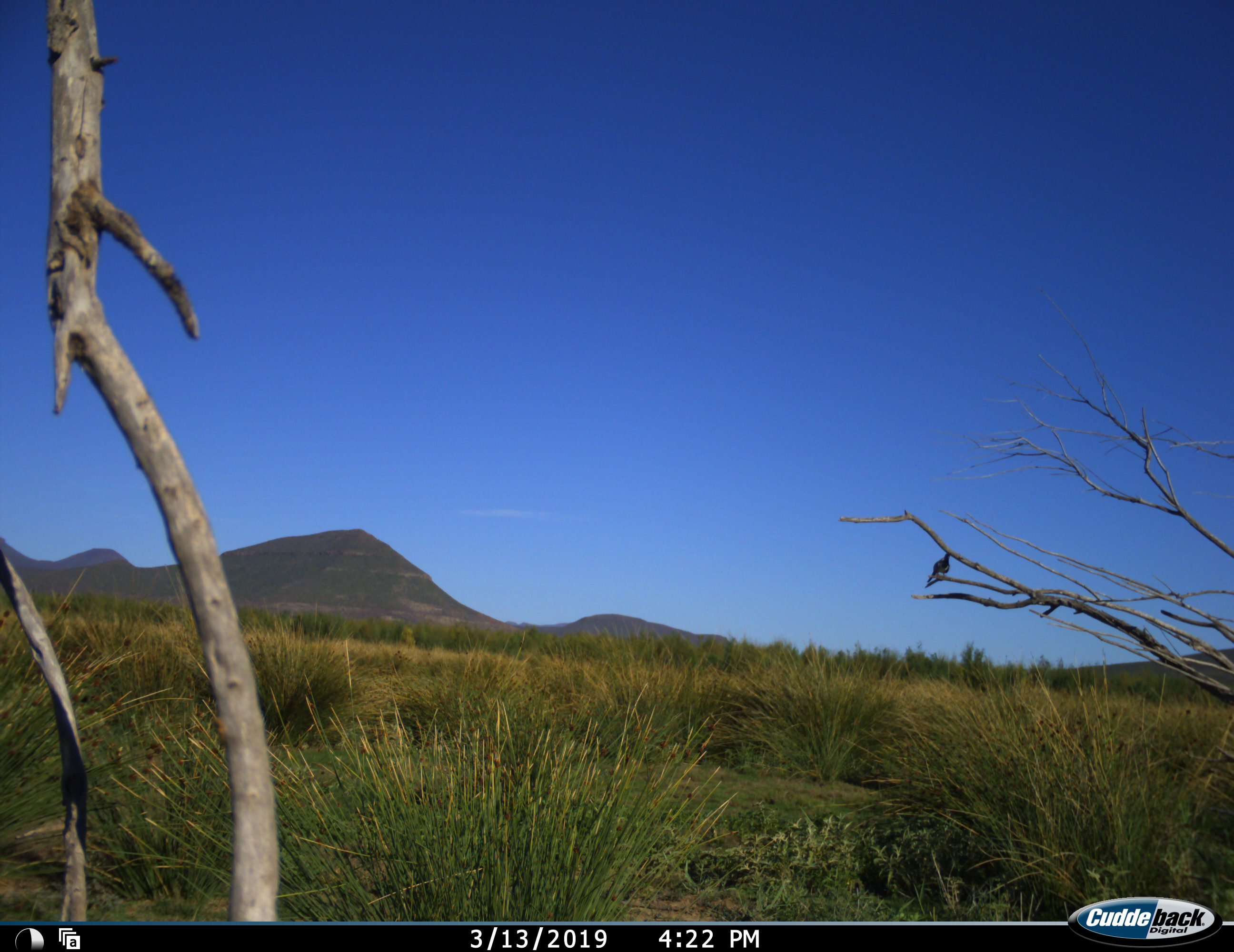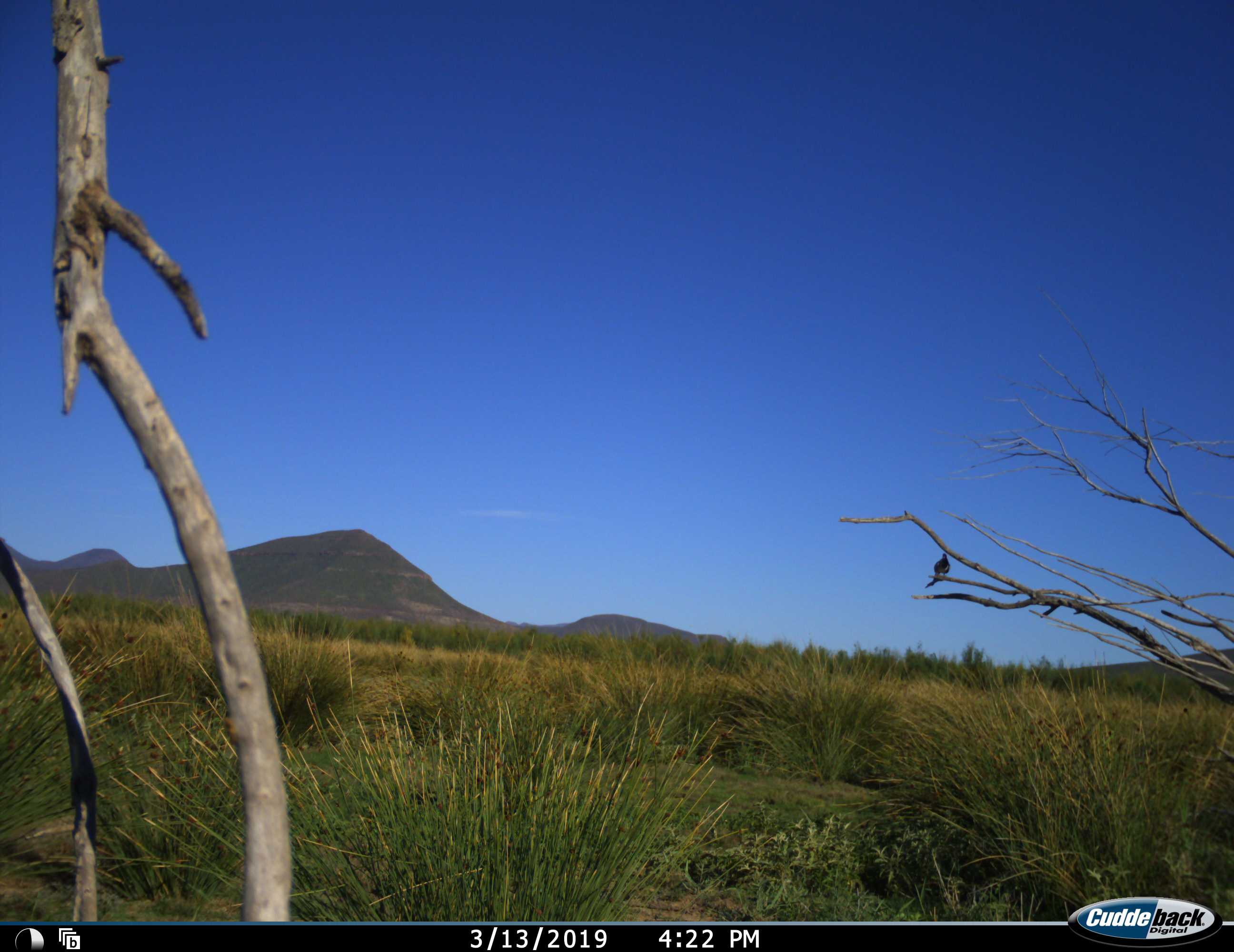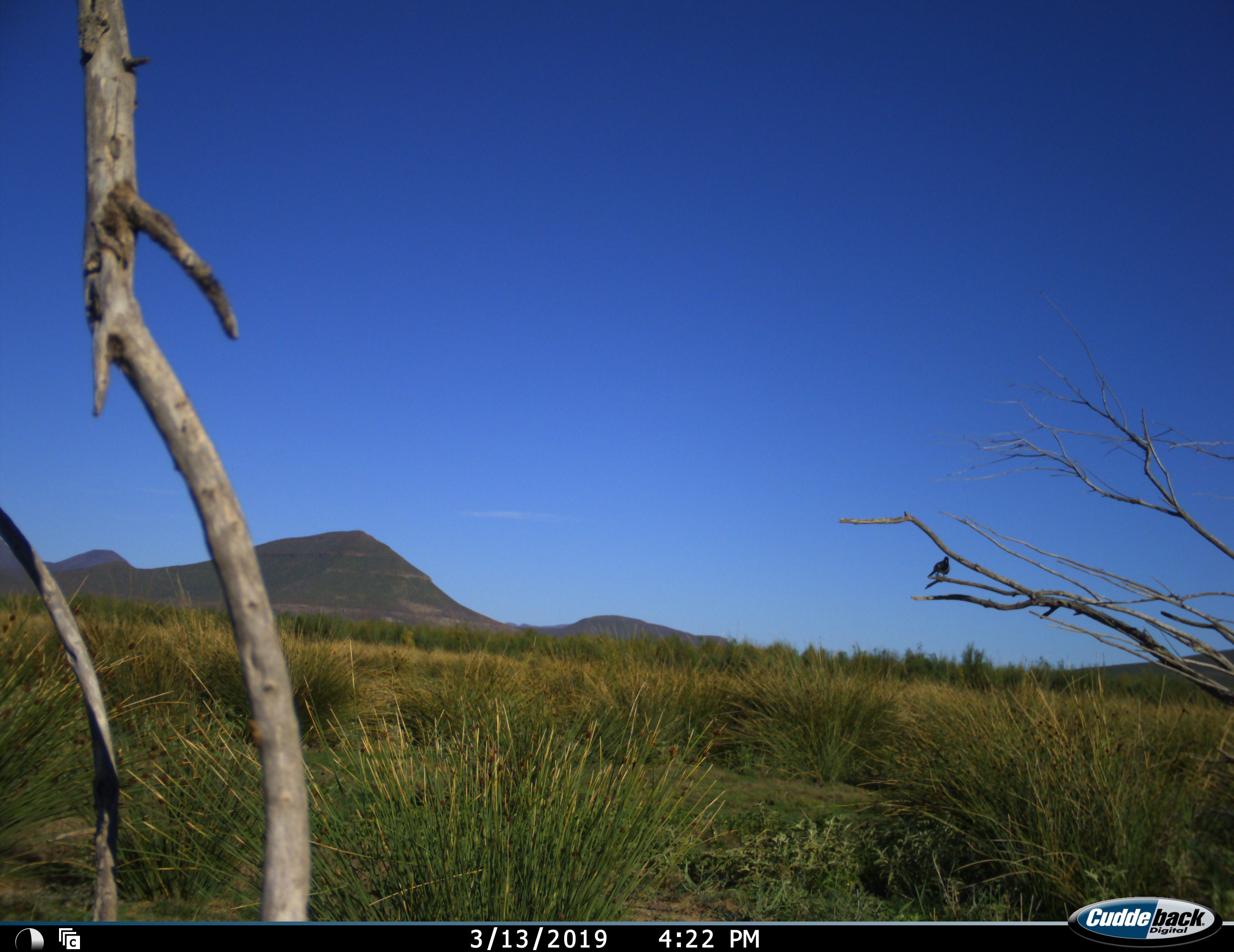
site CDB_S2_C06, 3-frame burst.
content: unidentified animal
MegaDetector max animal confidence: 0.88